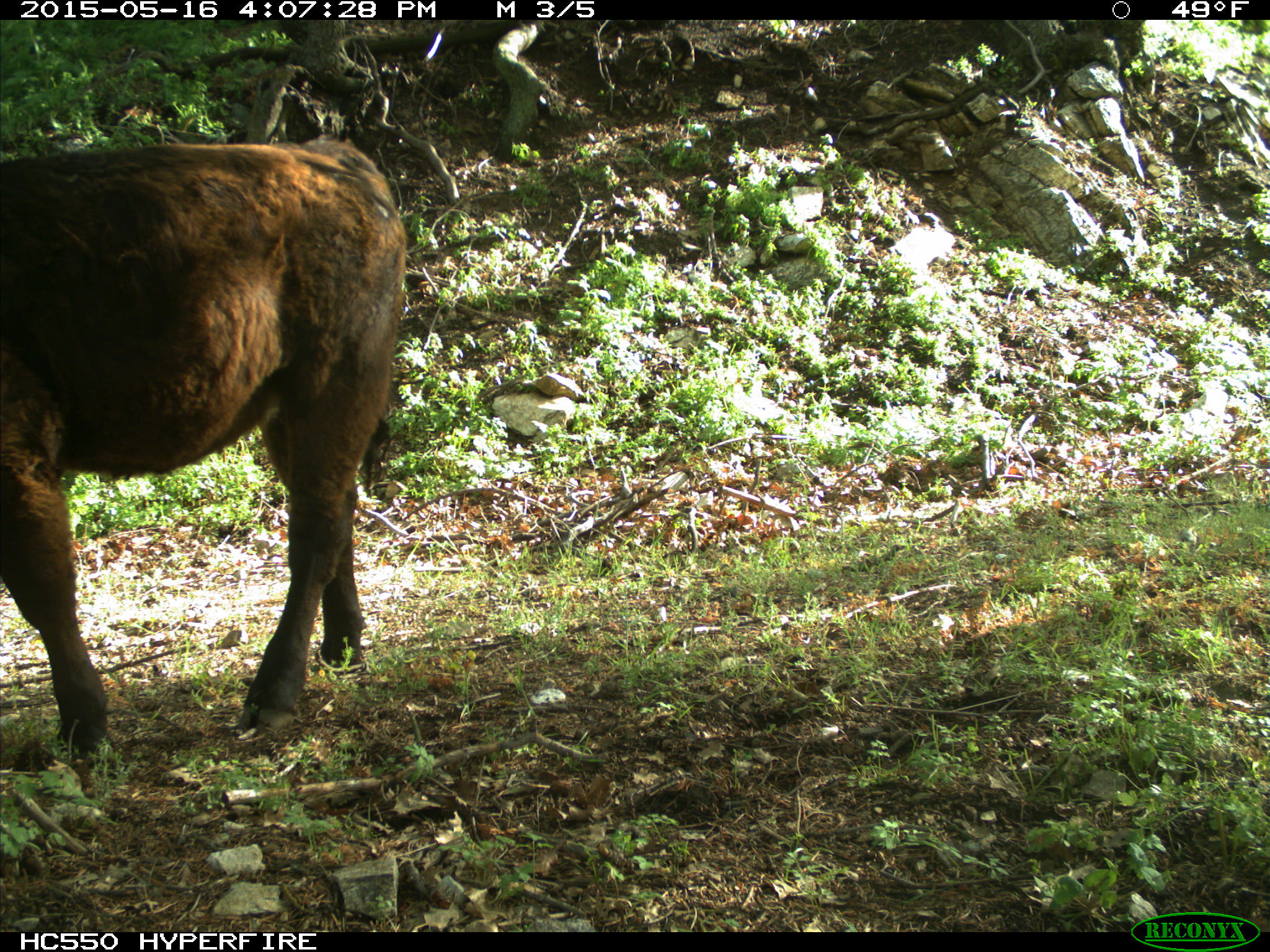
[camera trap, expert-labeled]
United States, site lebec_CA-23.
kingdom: Animalia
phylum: Chordata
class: Mammalia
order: Artiodactyla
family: Bovidae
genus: Bos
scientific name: Bos taurus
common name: domestic cow